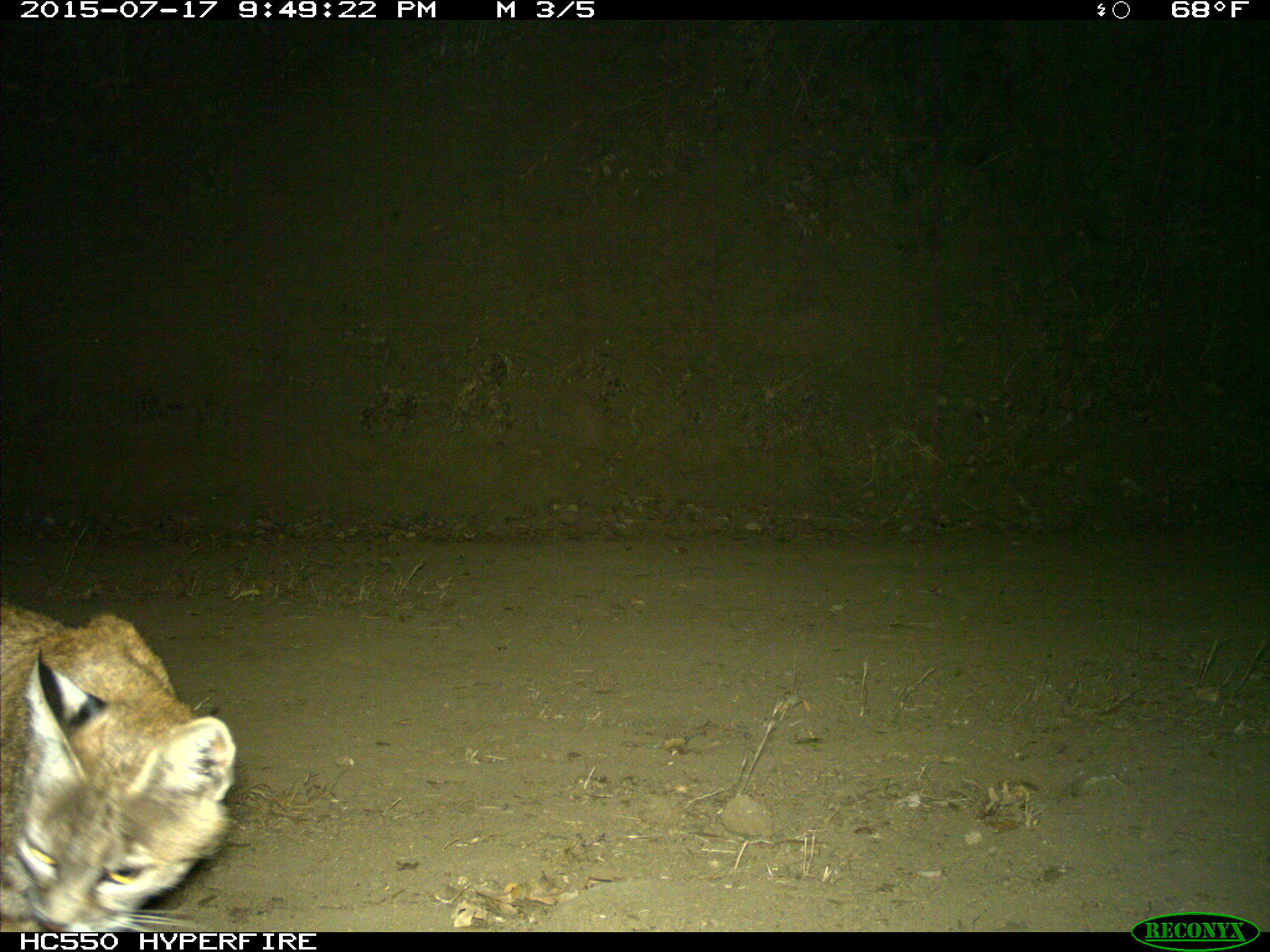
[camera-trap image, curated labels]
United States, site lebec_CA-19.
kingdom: Animalia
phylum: Chordata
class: Mammalia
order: Carnivora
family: Felidae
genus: Lynx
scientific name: Lynx rufus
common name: bobcat